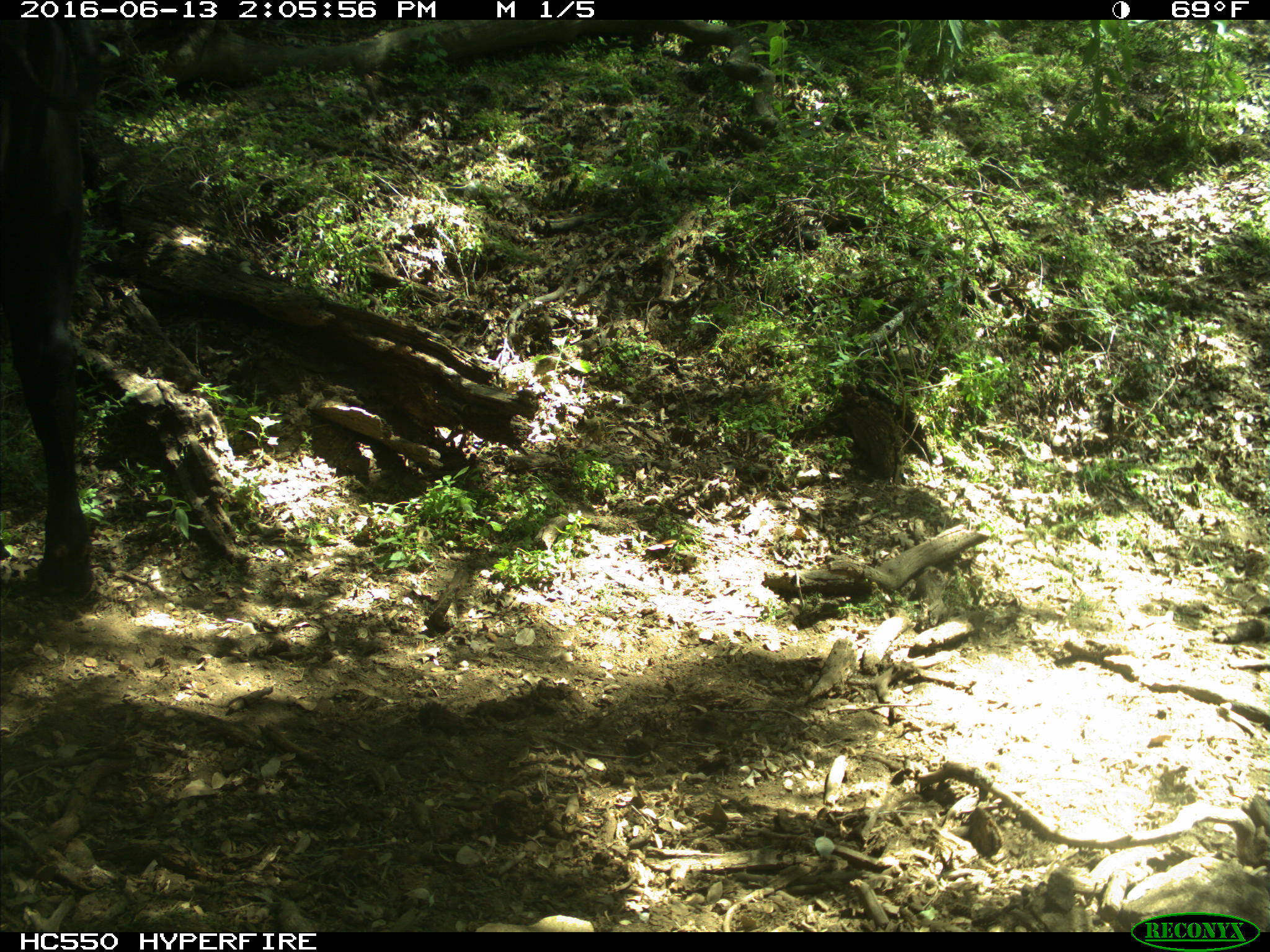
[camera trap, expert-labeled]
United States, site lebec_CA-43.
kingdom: Animalia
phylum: Chordata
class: Mammalia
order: Artiodactyla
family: Bovidae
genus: Bos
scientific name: Bos taurus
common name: domestic cow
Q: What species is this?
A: Bos taurus (domestic cow).